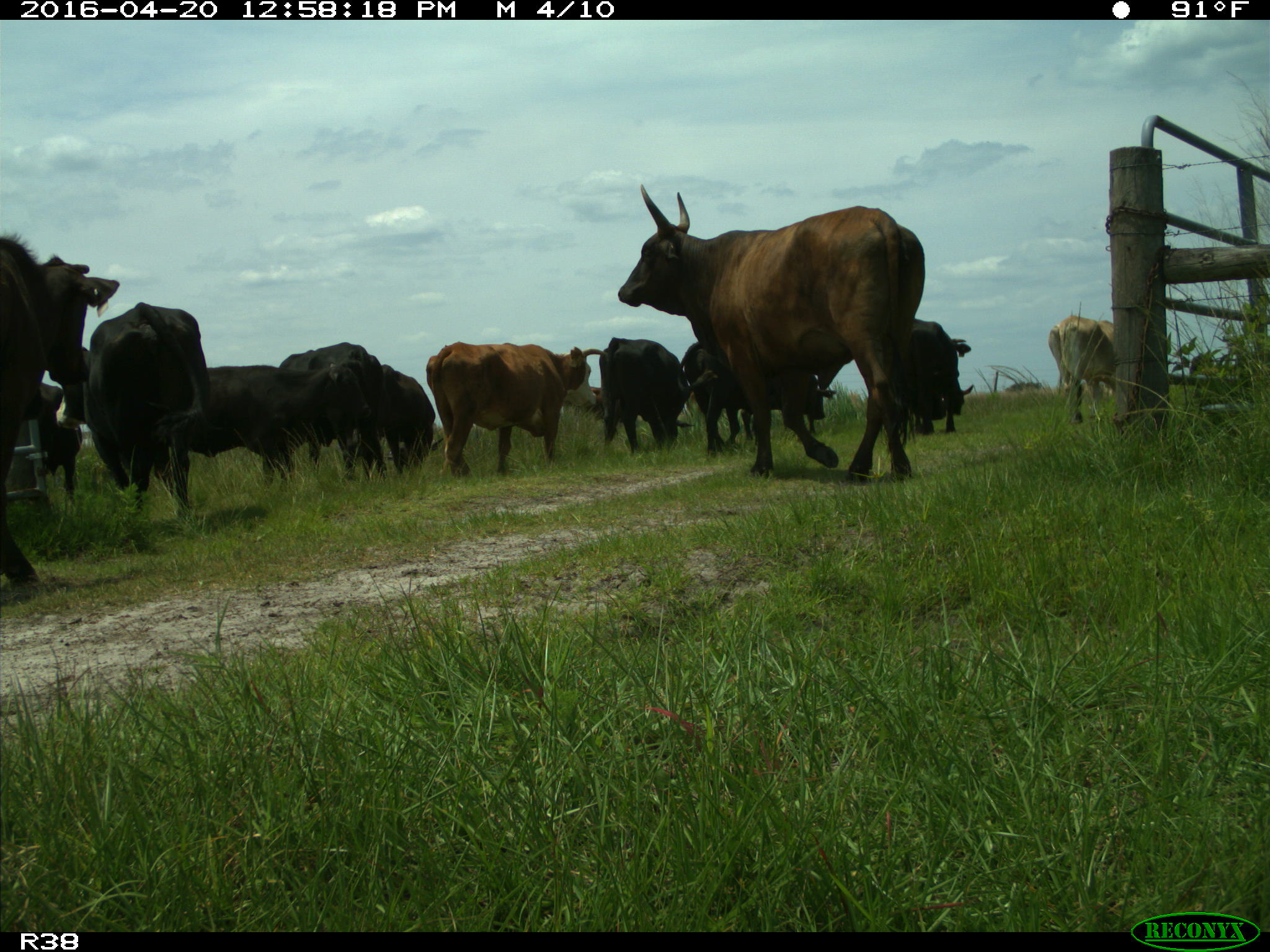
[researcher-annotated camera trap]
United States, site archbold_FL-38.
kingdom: Animalia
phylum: Chordata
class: Mammalia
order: Artiodactyla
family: Bovidae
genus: Bos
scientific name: Bos taurus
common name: domestic cow